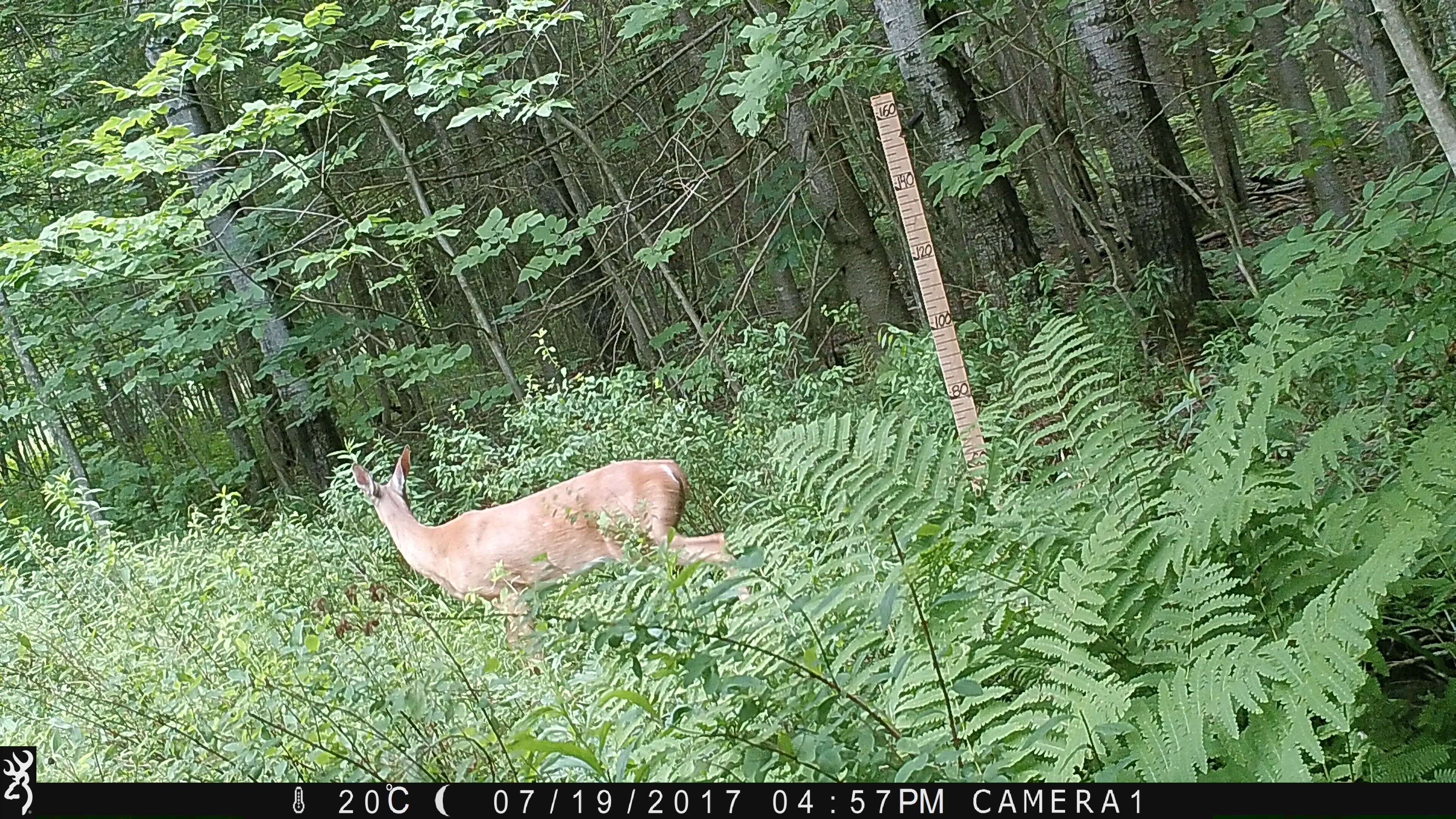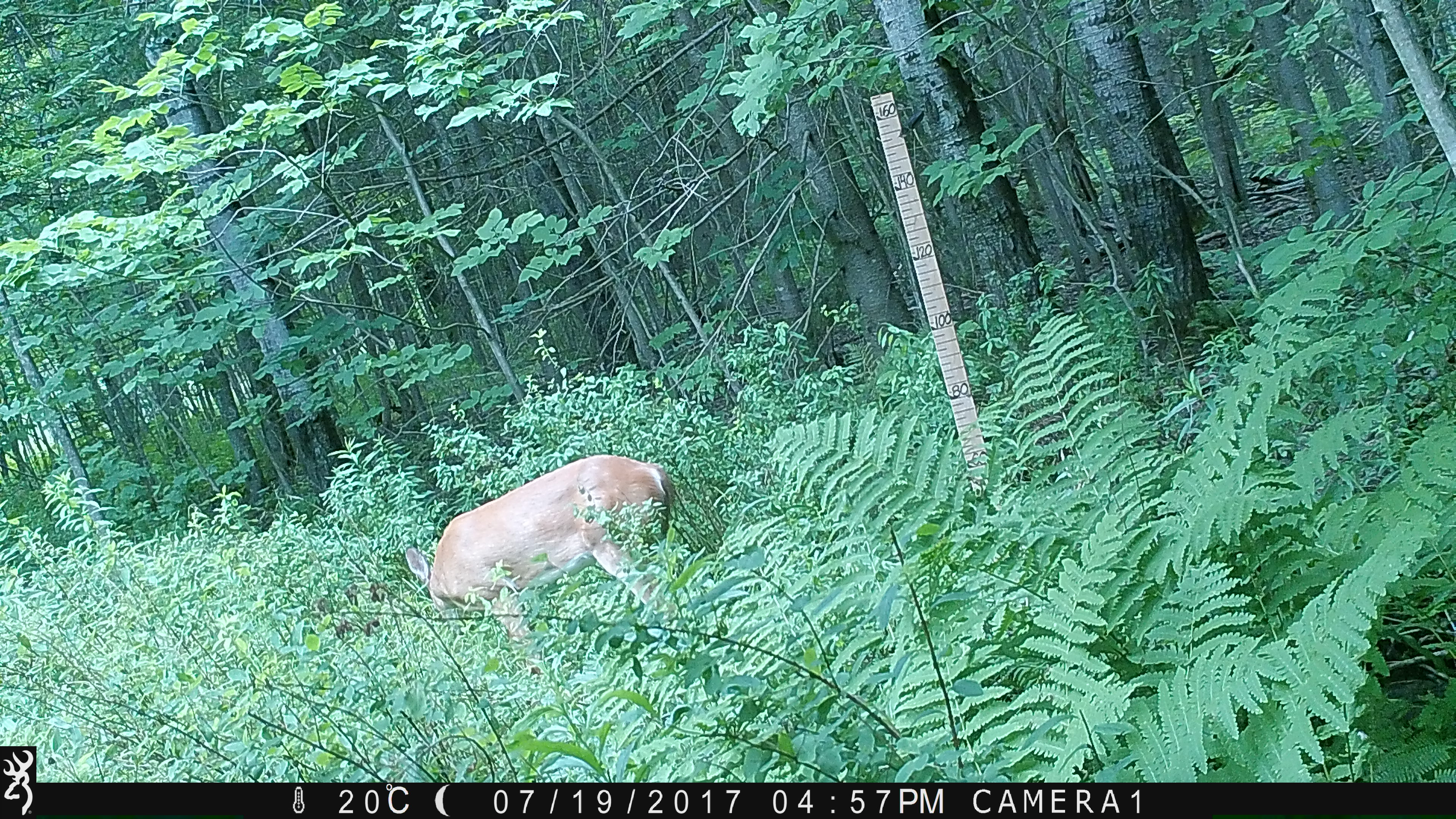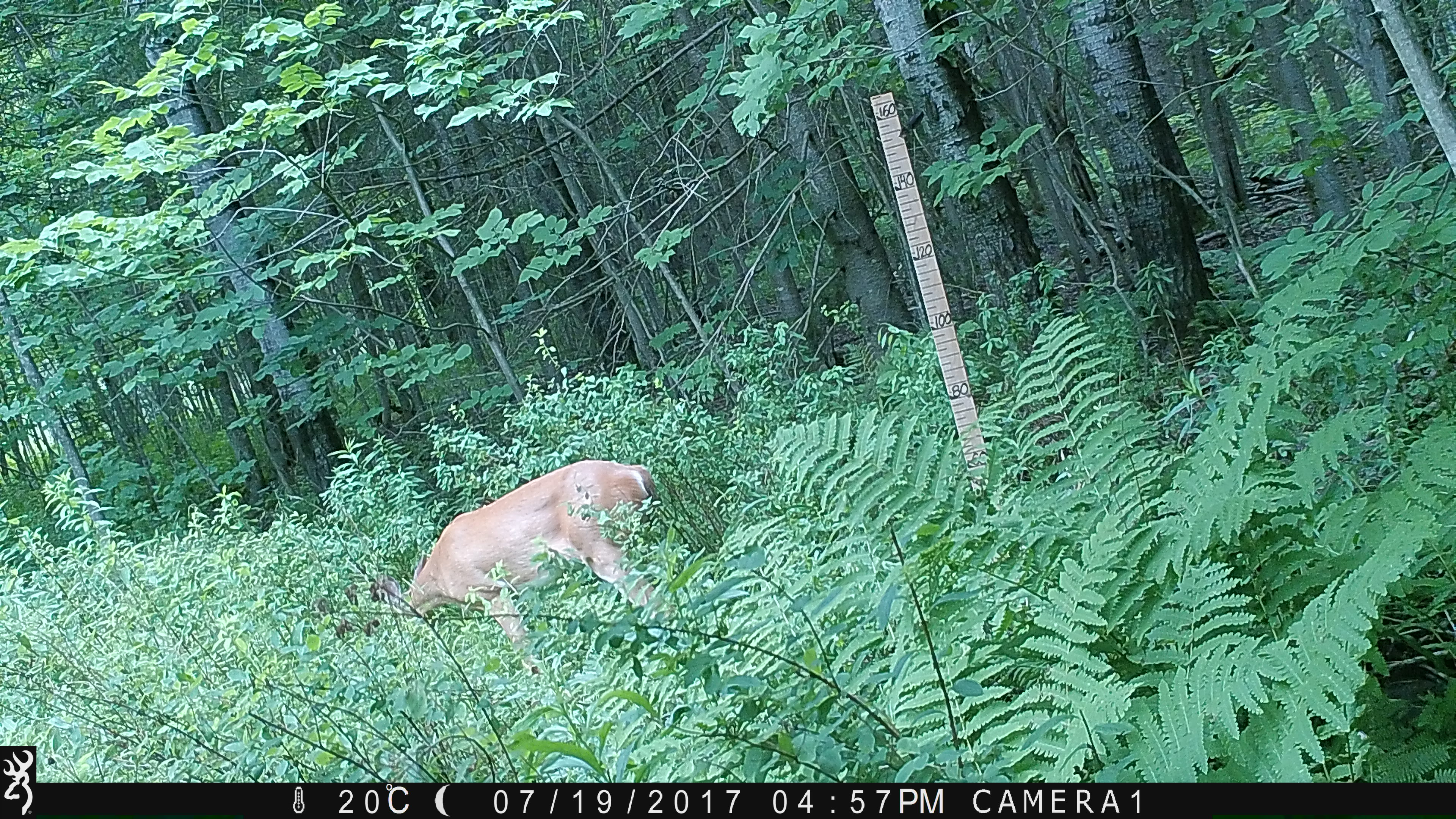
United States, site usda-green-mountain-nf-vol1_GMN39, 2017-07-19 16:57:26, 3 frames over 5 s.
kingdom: Animalia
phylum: Chordata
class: Mammalia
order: Artiodactyla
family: Cervidae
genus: Odocoileus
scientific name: Odocoileus virginianus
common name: white-tailed deer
White-tailed deer (Odocoileus virginianus).